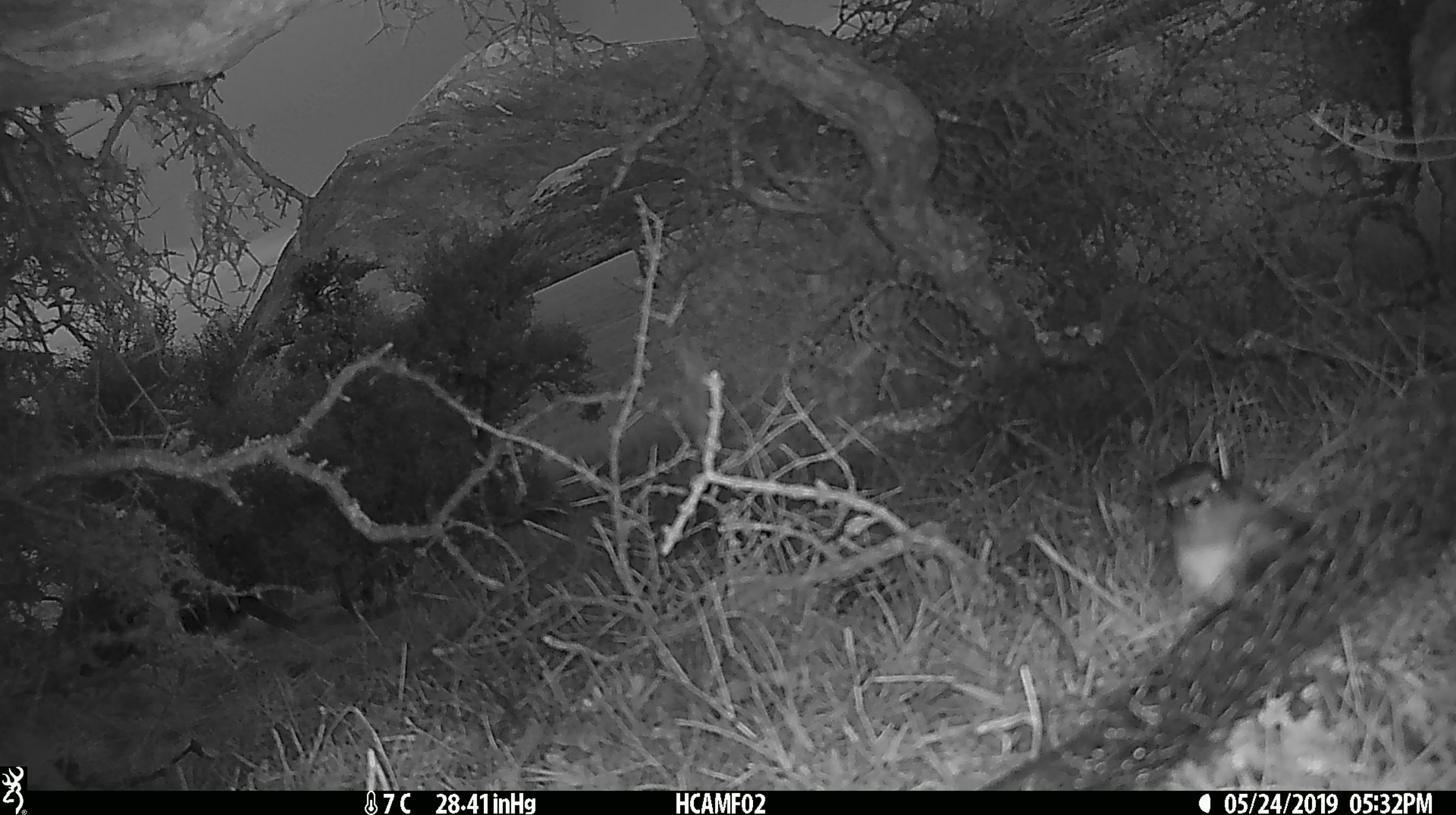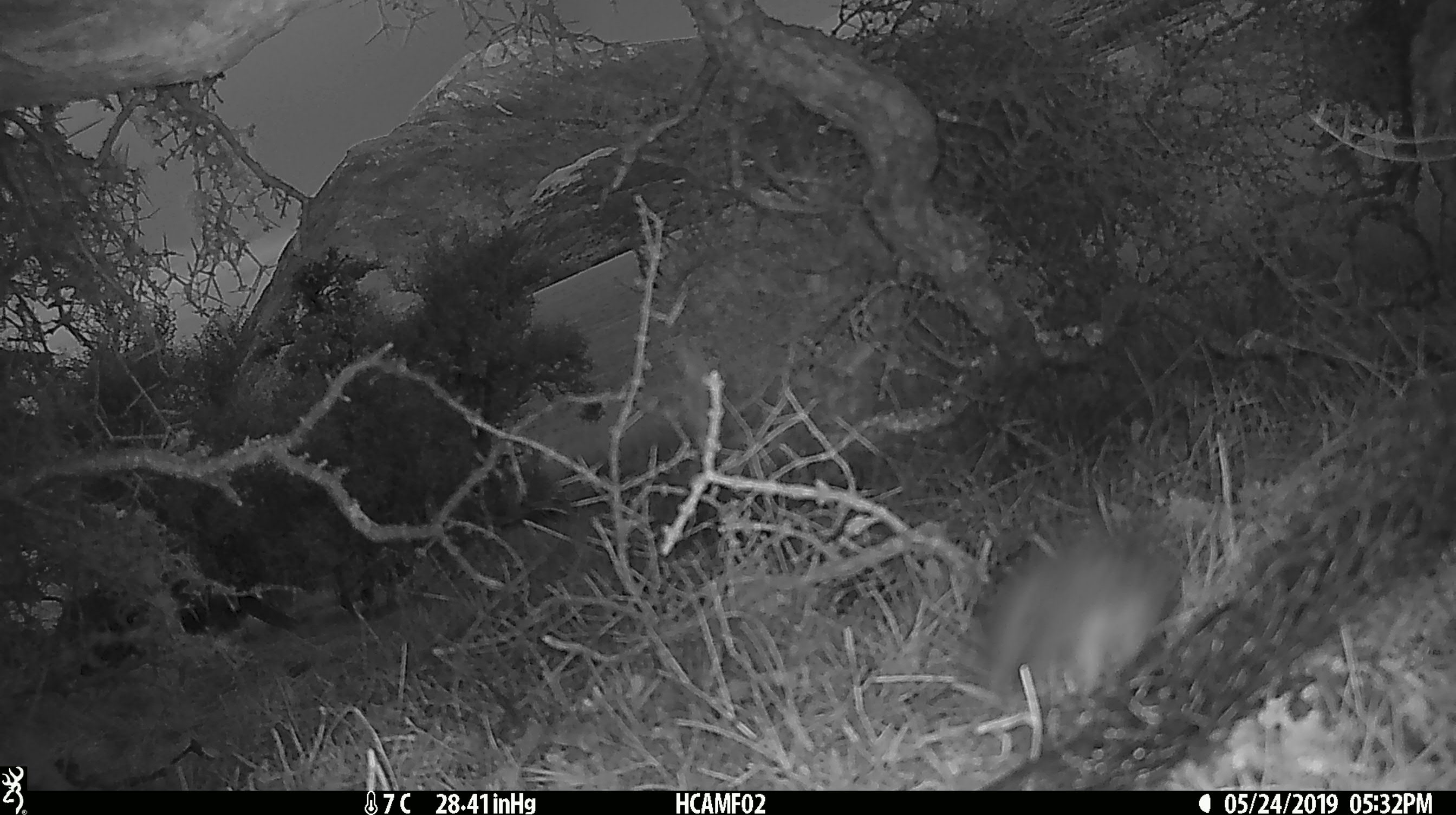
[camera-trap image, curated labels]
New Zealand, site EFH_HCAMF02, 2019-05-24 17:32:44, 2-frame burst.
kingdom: Animalia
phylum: Chordata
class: Aves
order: Passeriformes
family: Petroicidae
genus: Petroica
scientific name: Petroica australis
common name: new zealand robin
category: robin